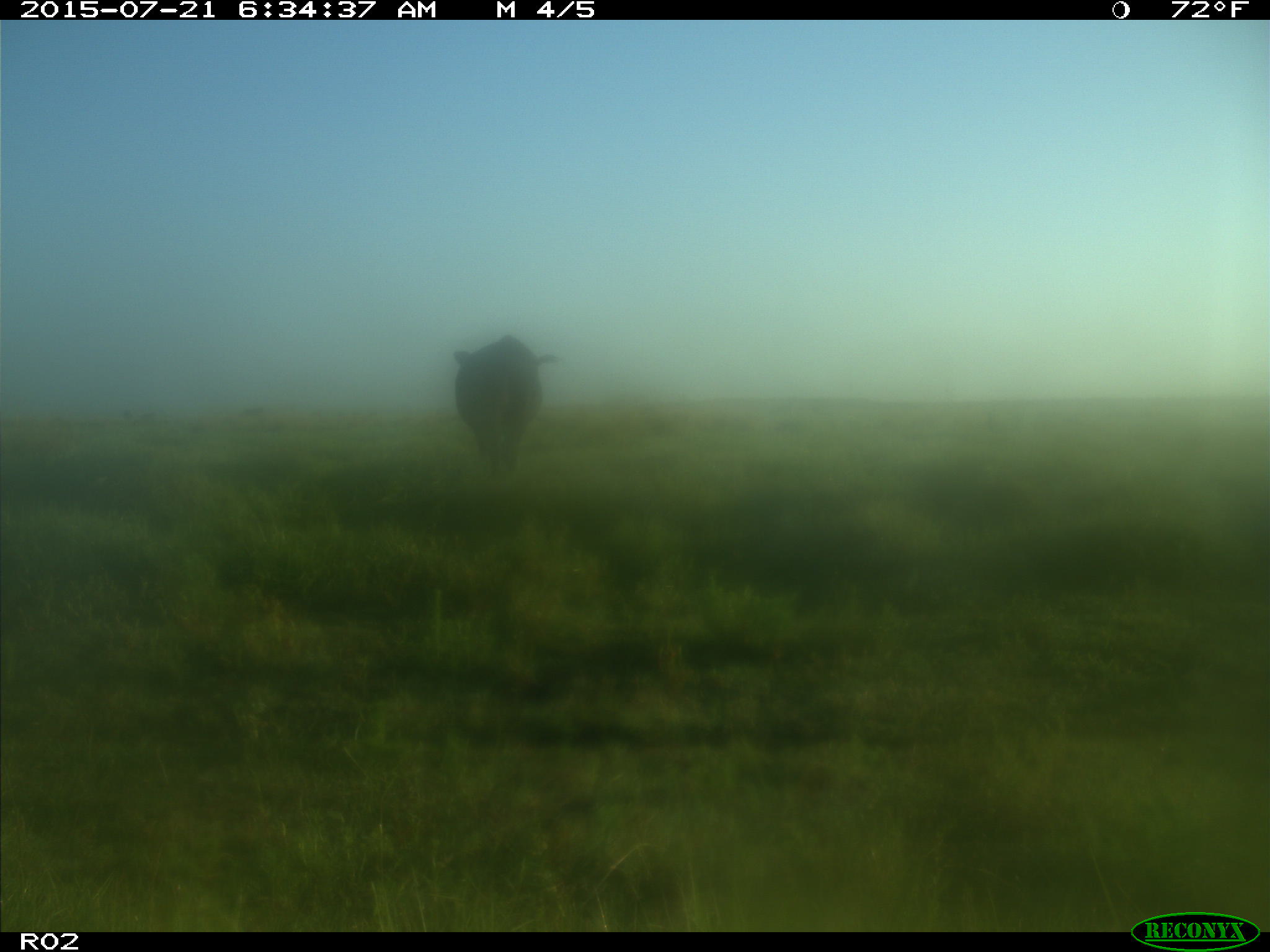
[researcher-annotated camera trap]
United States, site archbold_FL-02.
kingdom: Animalia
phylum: Chordata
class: Mammalia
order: Artiodactyla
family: Bovidae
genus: Bos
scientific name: Bos taurus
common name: domestic cow